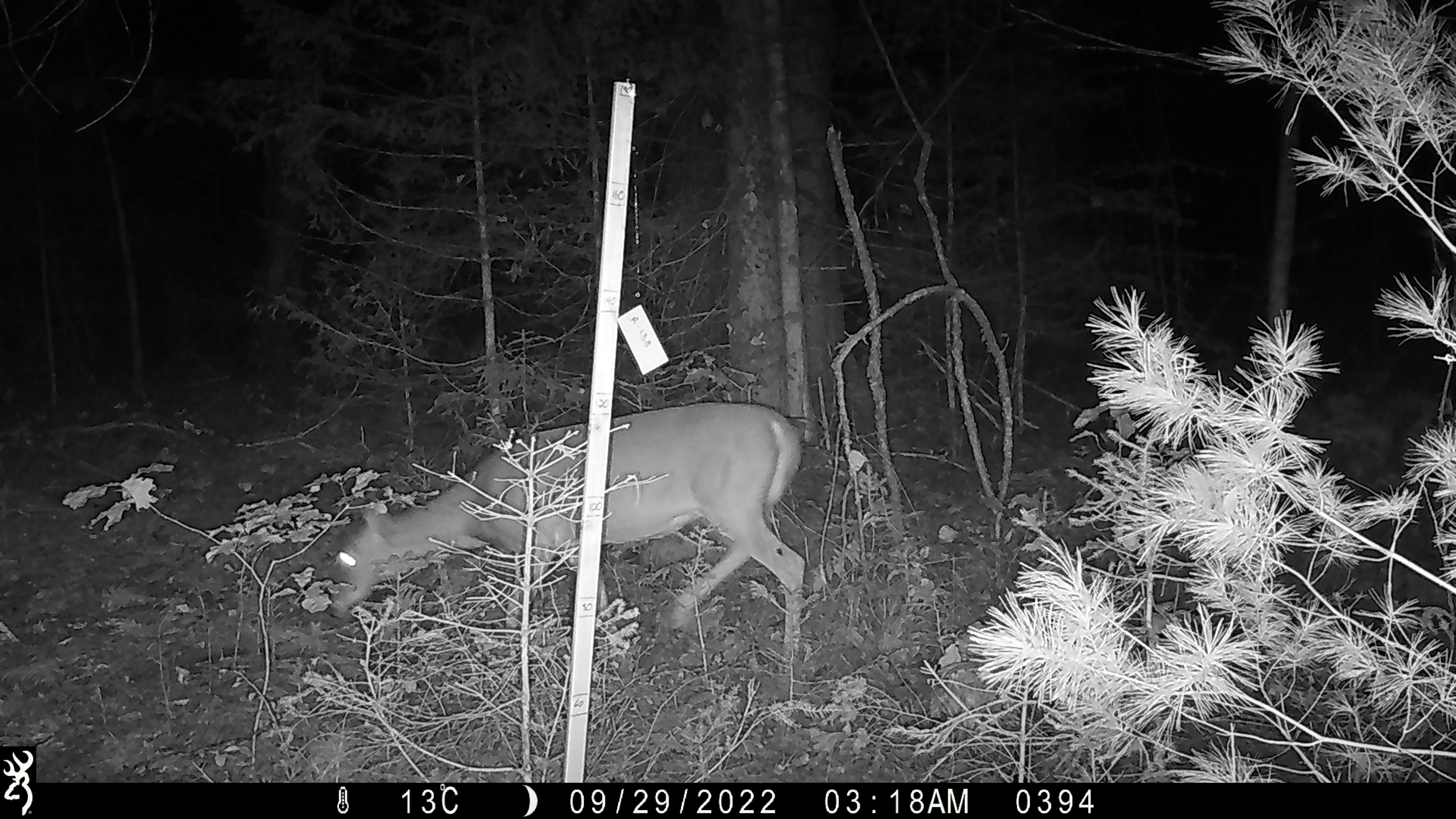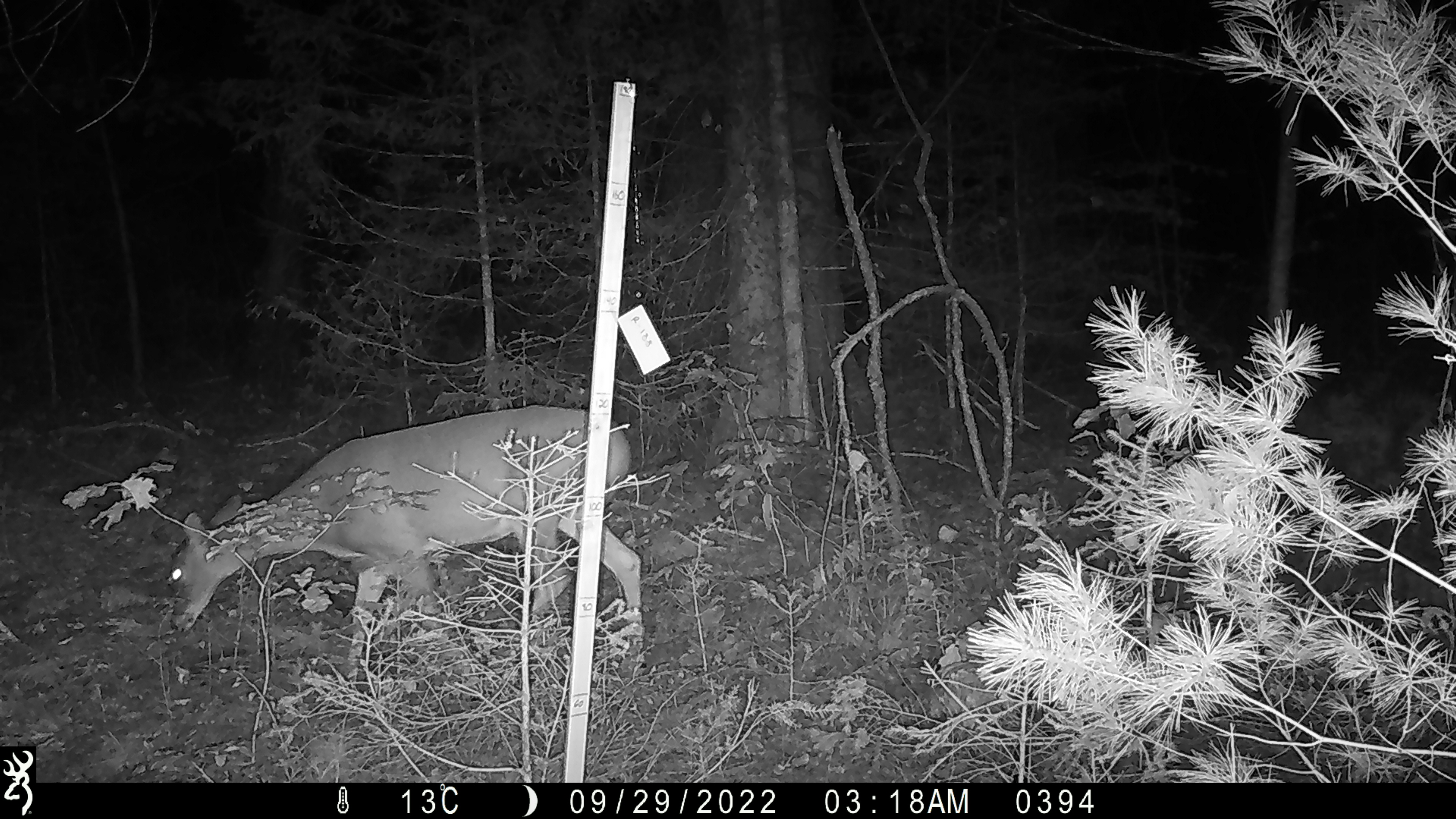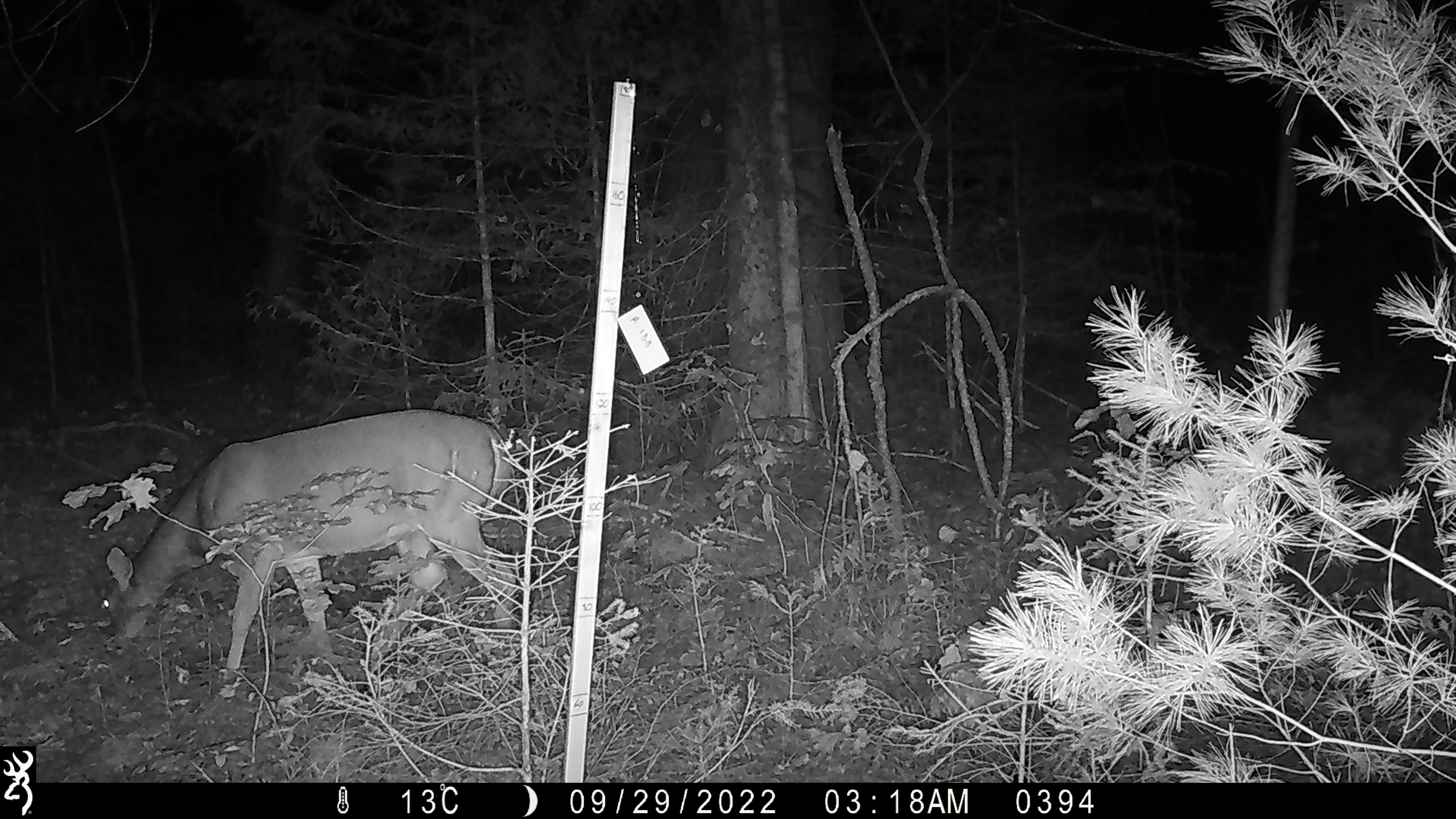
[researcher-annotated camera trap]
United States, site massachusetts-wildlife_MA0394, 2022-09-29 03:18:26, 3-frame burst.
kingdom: Animalia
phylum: Chordata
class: Mammalia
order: Artiodactyla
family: Cervidae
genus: Odocoileus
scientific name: Odocoileus virginianus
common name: white-tailed deer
White-tailed deer (Odocoileus virginianus).